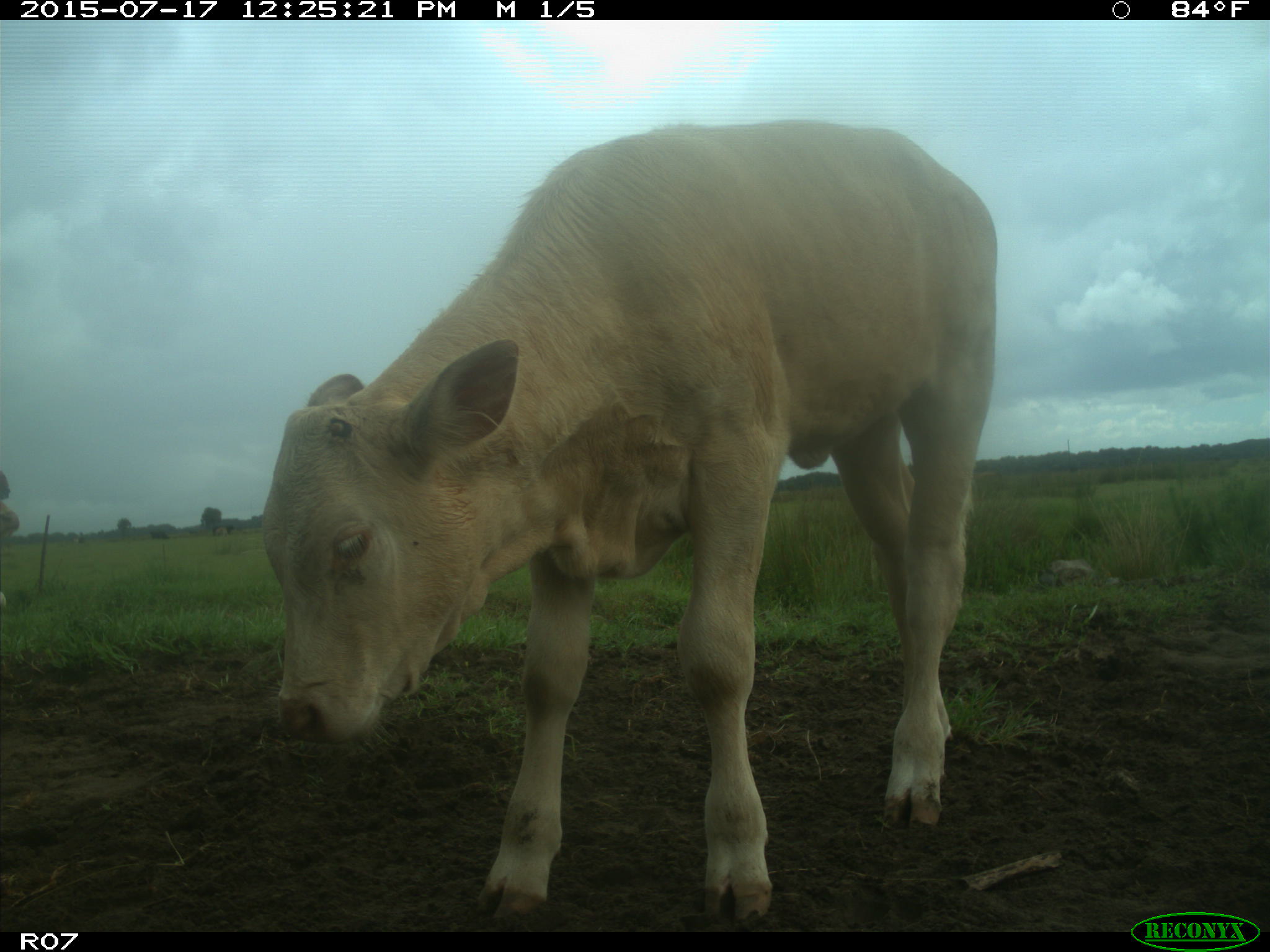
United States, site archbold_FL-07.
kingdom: Animalia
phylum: Chordata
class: Mammalia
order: Artiodactyla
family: Bovidae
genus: Bos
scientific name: Bos taurus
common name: domestic cow